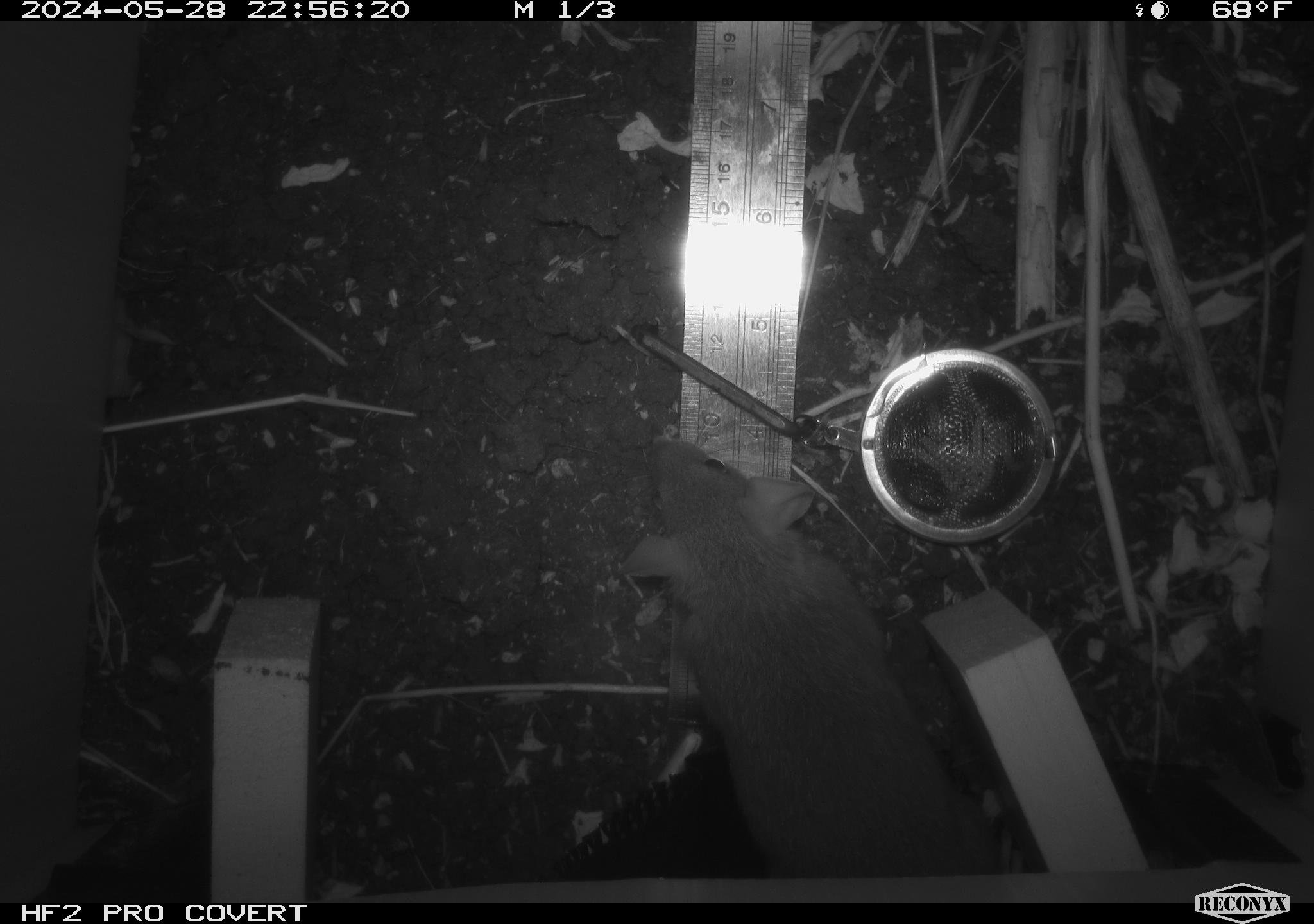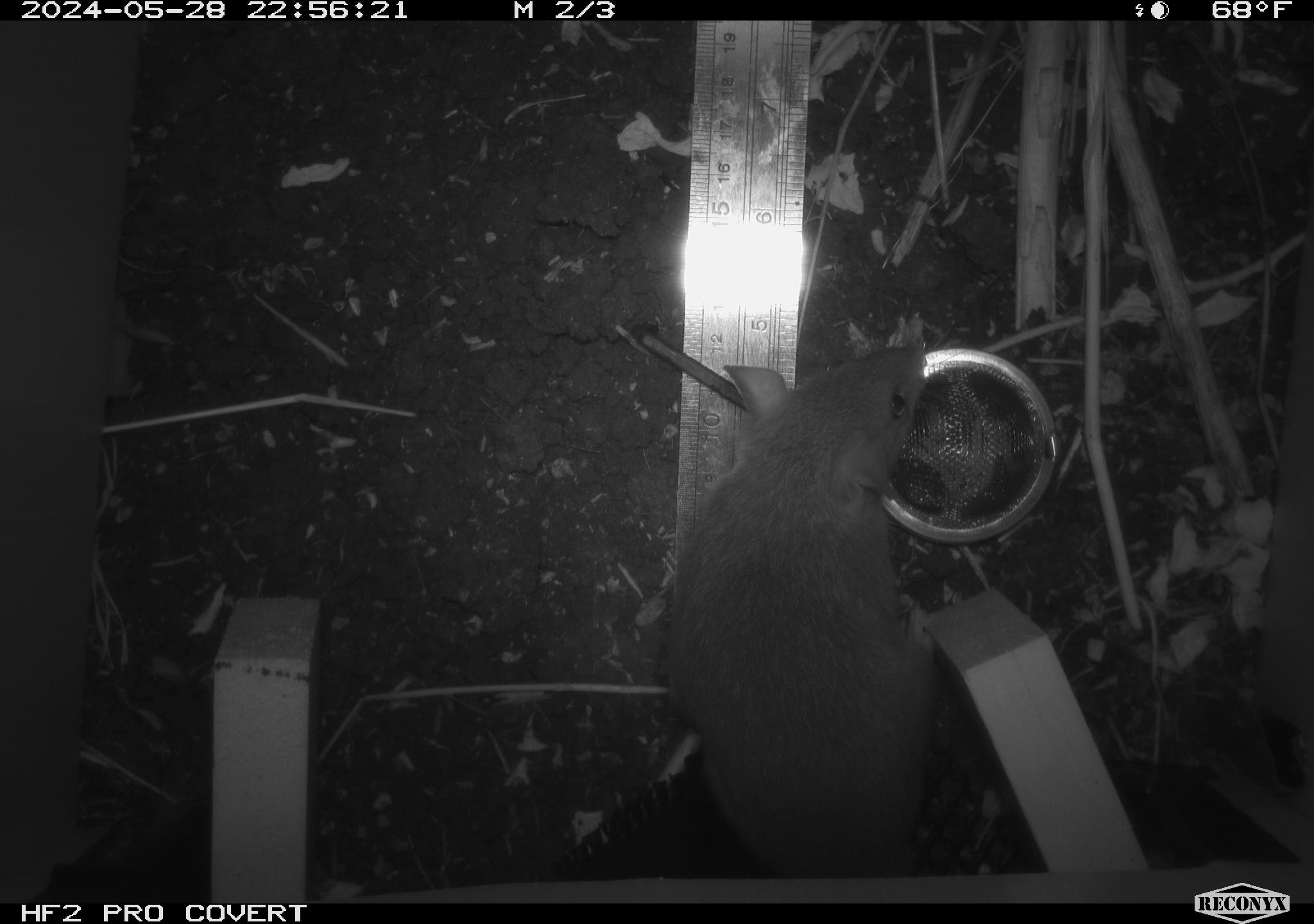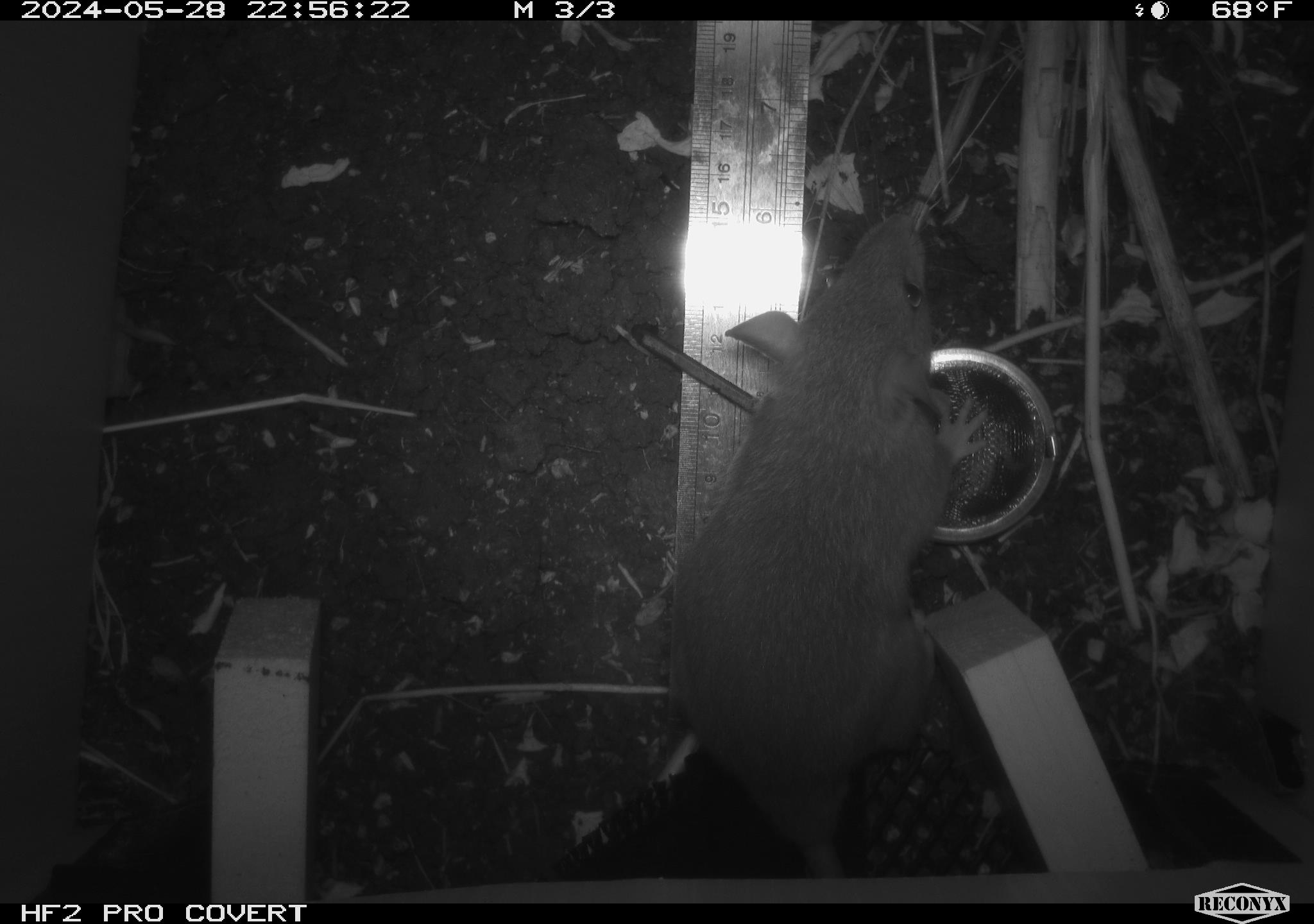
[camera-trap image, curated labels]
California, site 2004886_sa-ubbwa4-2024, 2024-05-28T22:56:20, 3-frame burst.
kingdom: Animalia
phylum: Chordata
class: Mammalia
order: Rodentia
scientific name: Rodentia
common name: woodrat or rat or mouse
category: woodrat or rat or mouse species